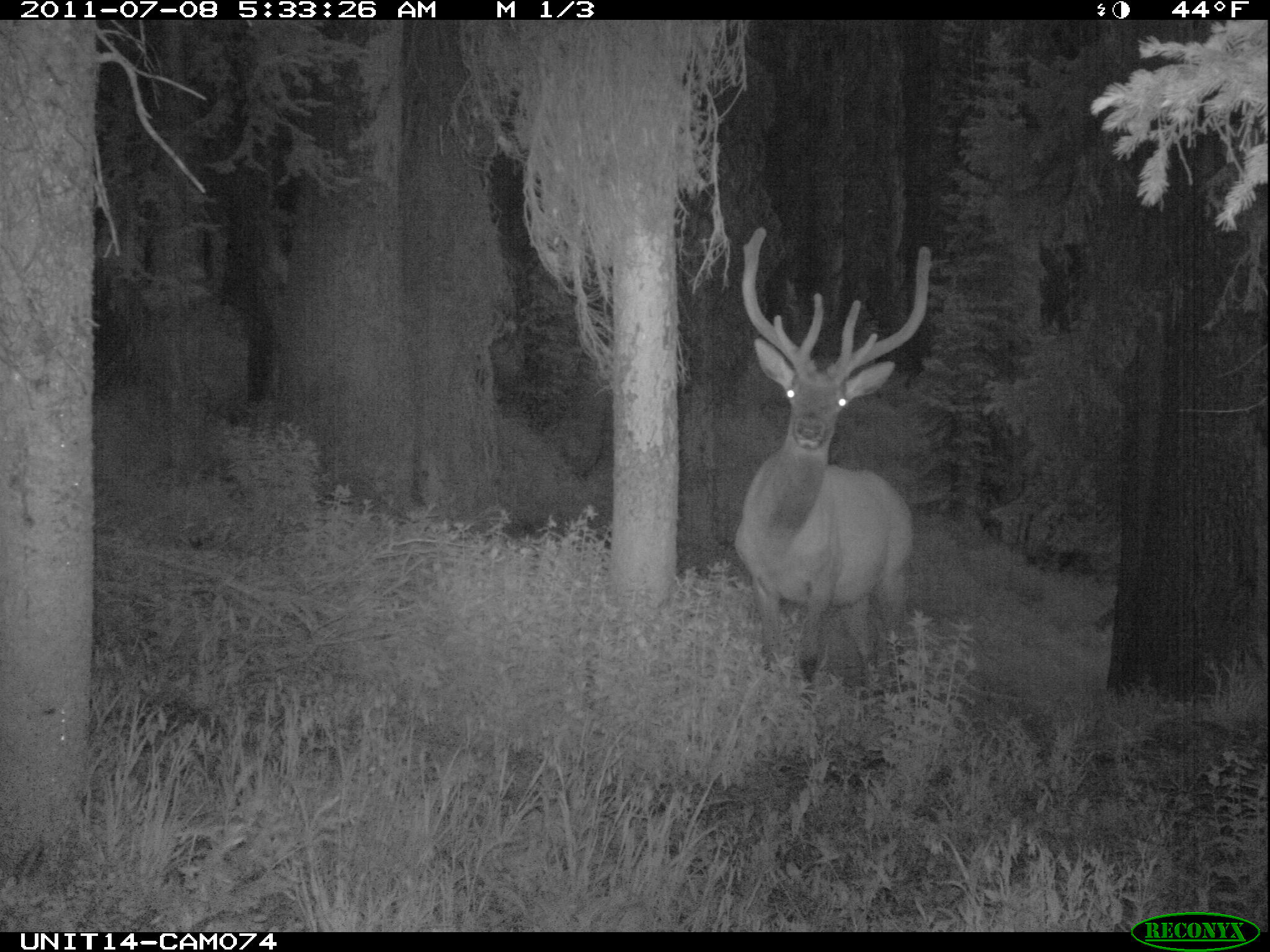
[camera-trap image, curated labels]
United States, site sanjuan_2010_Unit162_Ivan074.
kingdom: Animalia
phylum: Chordata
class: Mammalia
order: Artiodactyla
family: Cervidae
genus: Cervus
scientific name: Cervus elaphus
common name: red deer